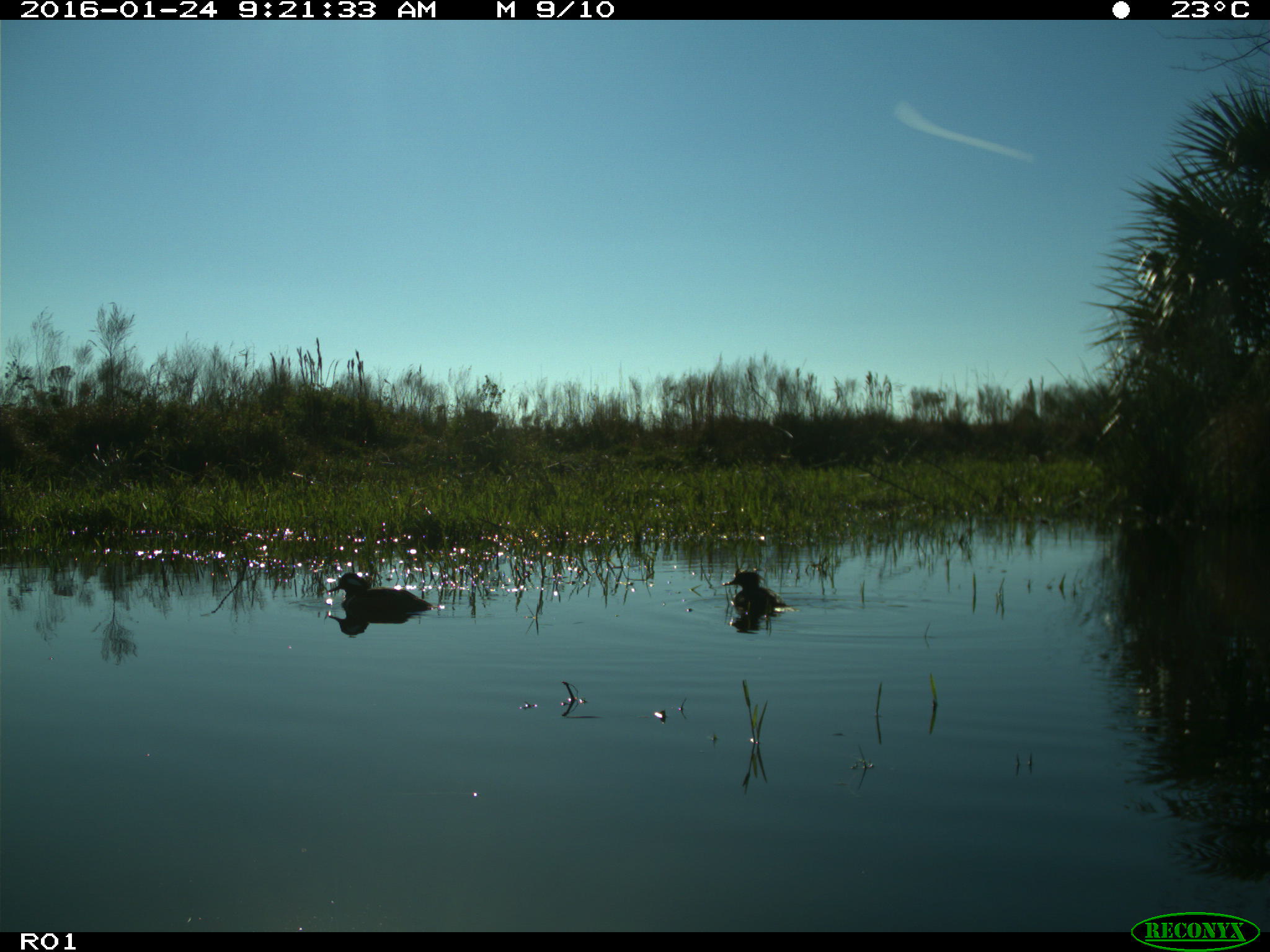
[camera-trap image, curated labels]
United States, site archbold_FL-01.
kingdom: Animalia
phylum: Chordata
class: Aves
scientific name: Aves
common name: birds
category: unidentified bird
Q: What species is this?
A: Unidentified bird (birds) (Aves).